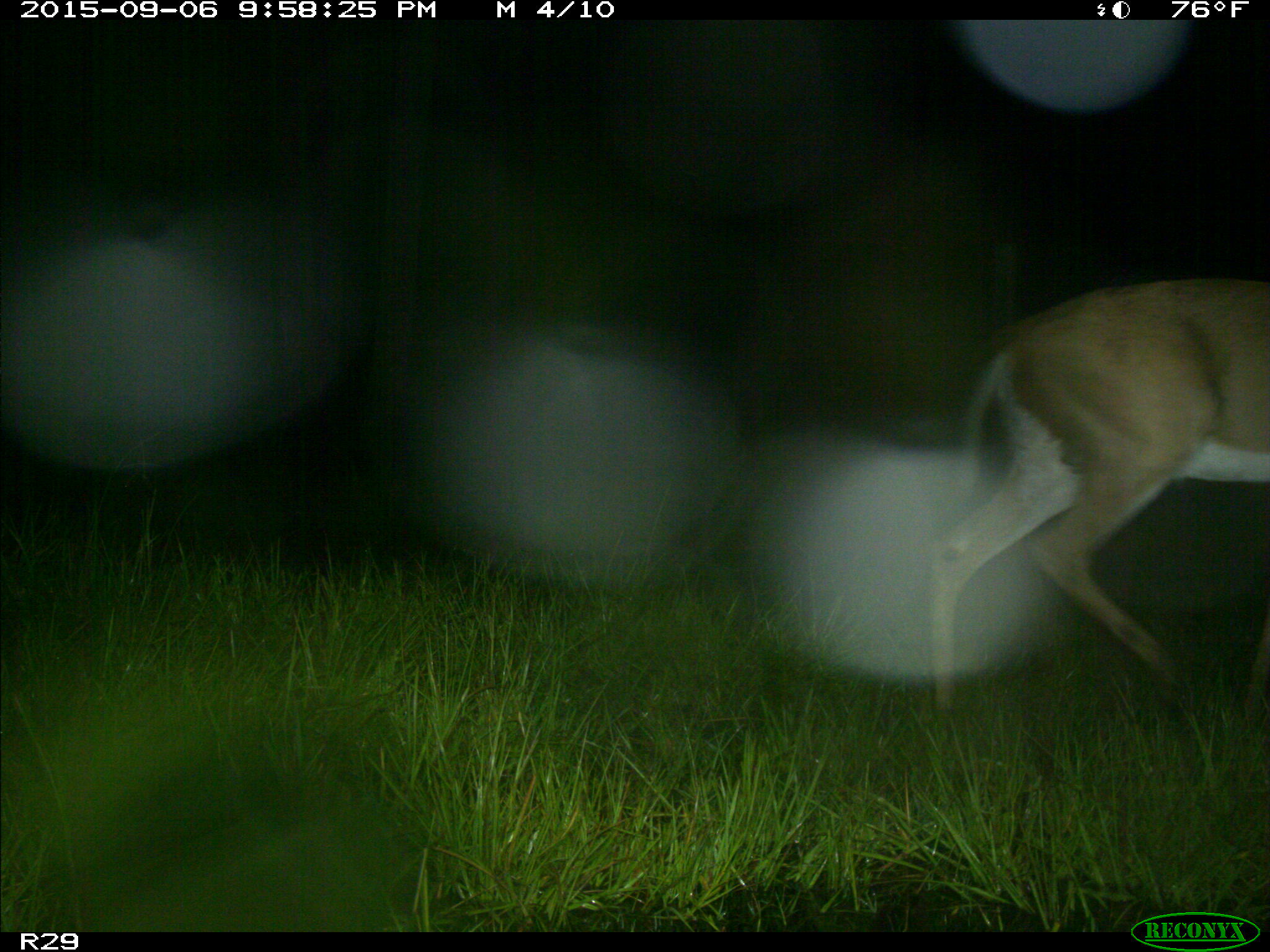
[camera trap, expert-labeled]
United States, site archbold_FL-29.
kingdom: Animalia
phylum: Chordata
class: Mammalia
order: Artiodactyla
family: Cervidae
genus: Odocoileus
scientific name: Odocoileus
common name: deer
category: unidentified deer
Unidentified deer (deer) (Odocoileus).